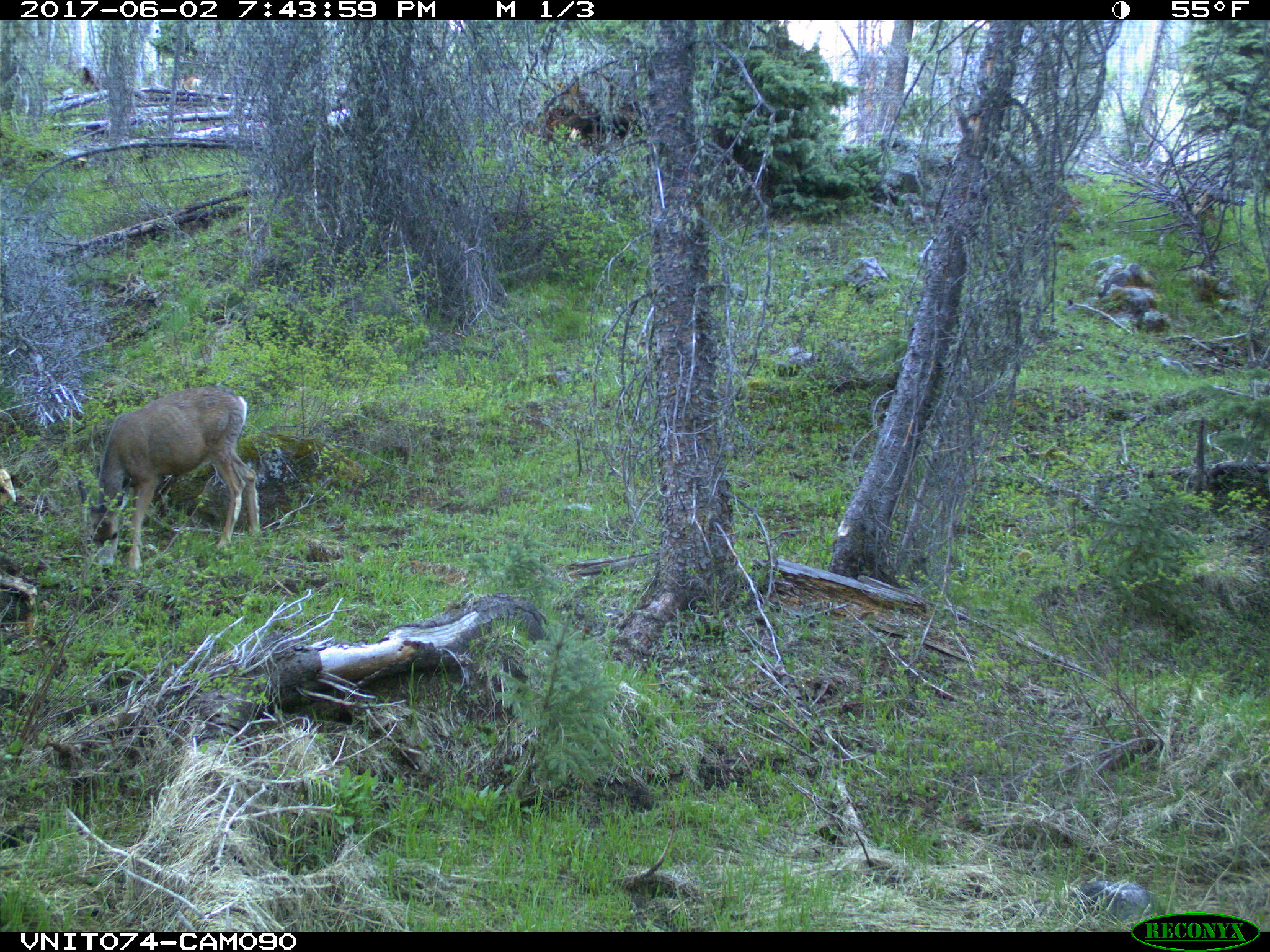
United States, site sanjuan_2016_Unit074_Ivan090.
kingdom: Animalia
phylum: Chordata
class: Mammalia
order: Artiodactyla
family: Cervidae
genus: Odocoileus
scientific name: Odocoileus hemionus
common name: mule deer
Odocoileus hemionus (mule deer).